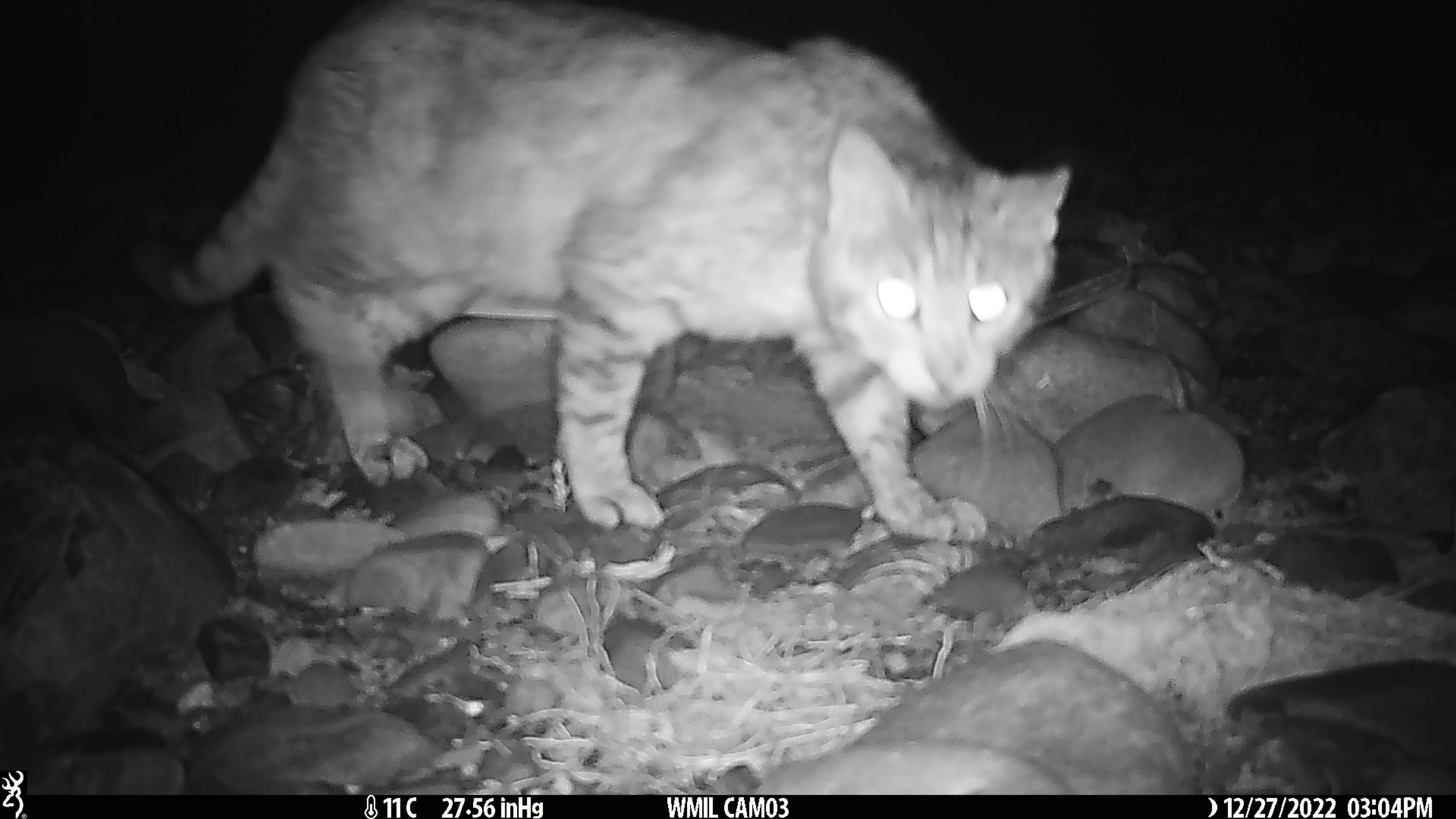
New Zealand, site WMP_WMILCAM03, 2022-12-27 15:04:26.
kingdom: Animalia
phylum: Chordata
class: Mammalia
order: Carnivora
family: Felidae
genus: Felis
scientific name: Felis catus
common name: domestic cat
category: cat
Cat (domestic cat) (Felis catus).